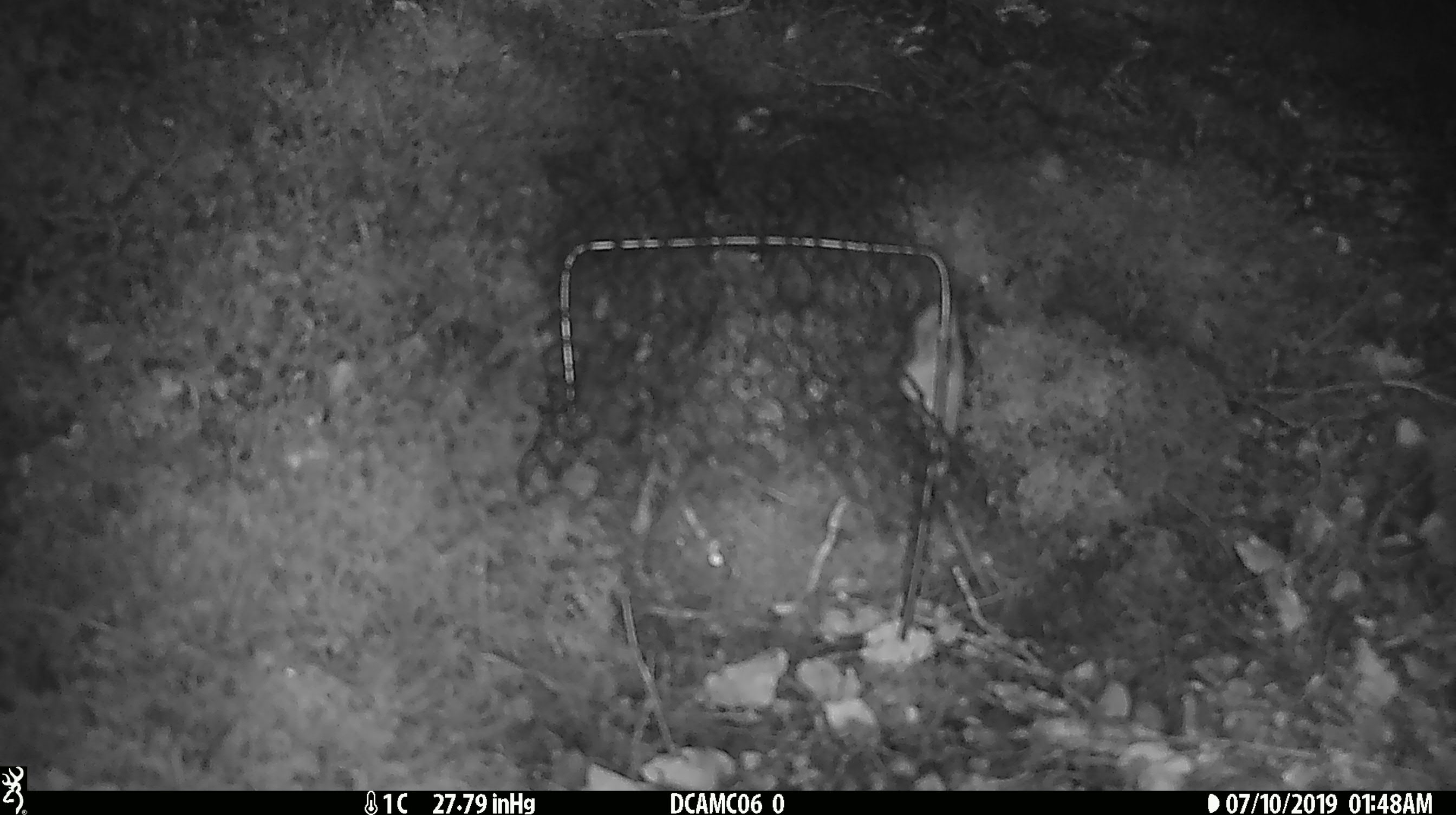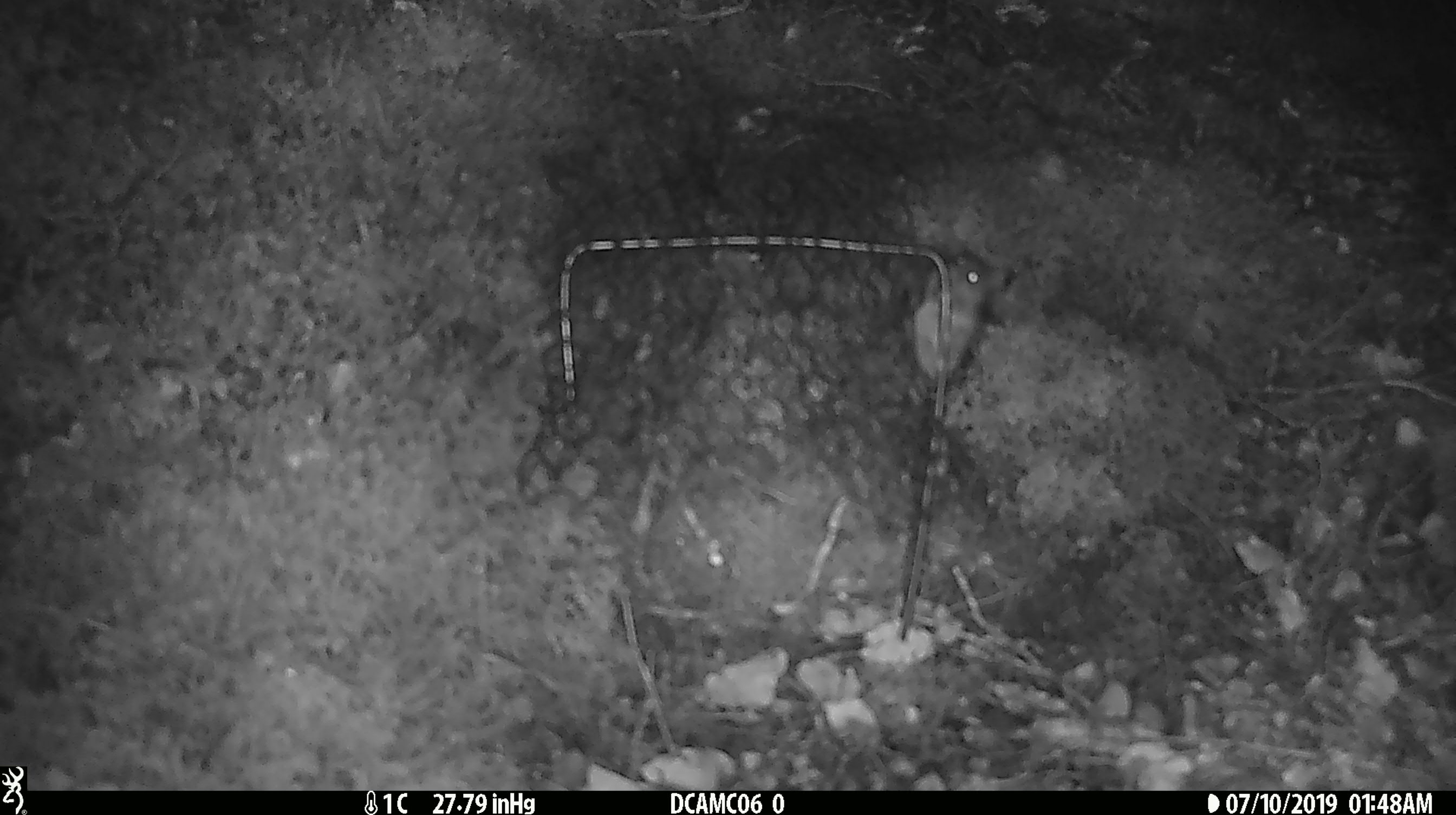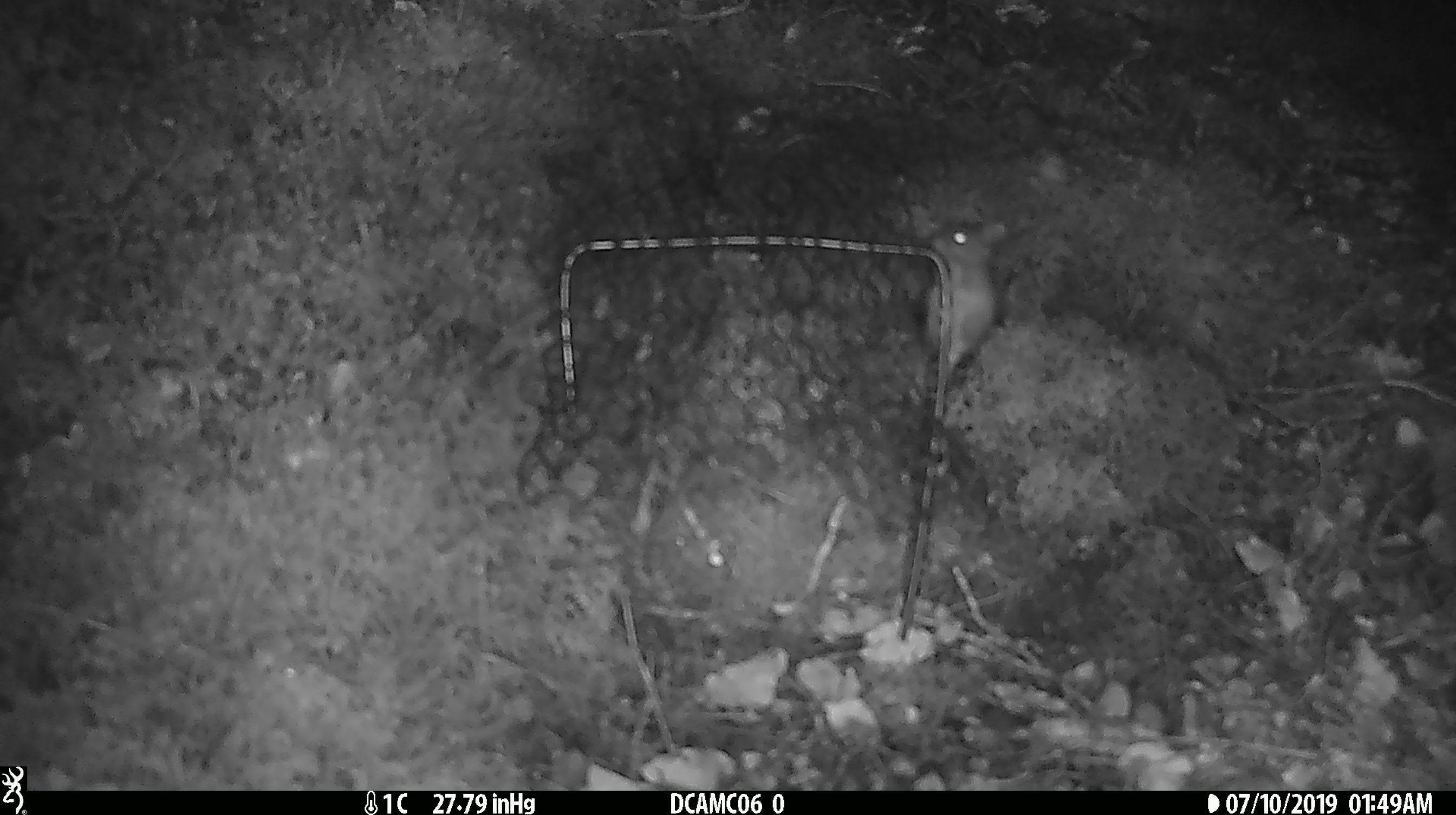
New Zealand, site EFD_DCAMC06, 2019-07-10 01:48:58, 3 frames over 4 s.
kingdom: Animalia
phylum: Chordata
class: Mammalia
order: Rodentia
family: Muridae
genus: Mus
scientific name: Mus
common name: mouse